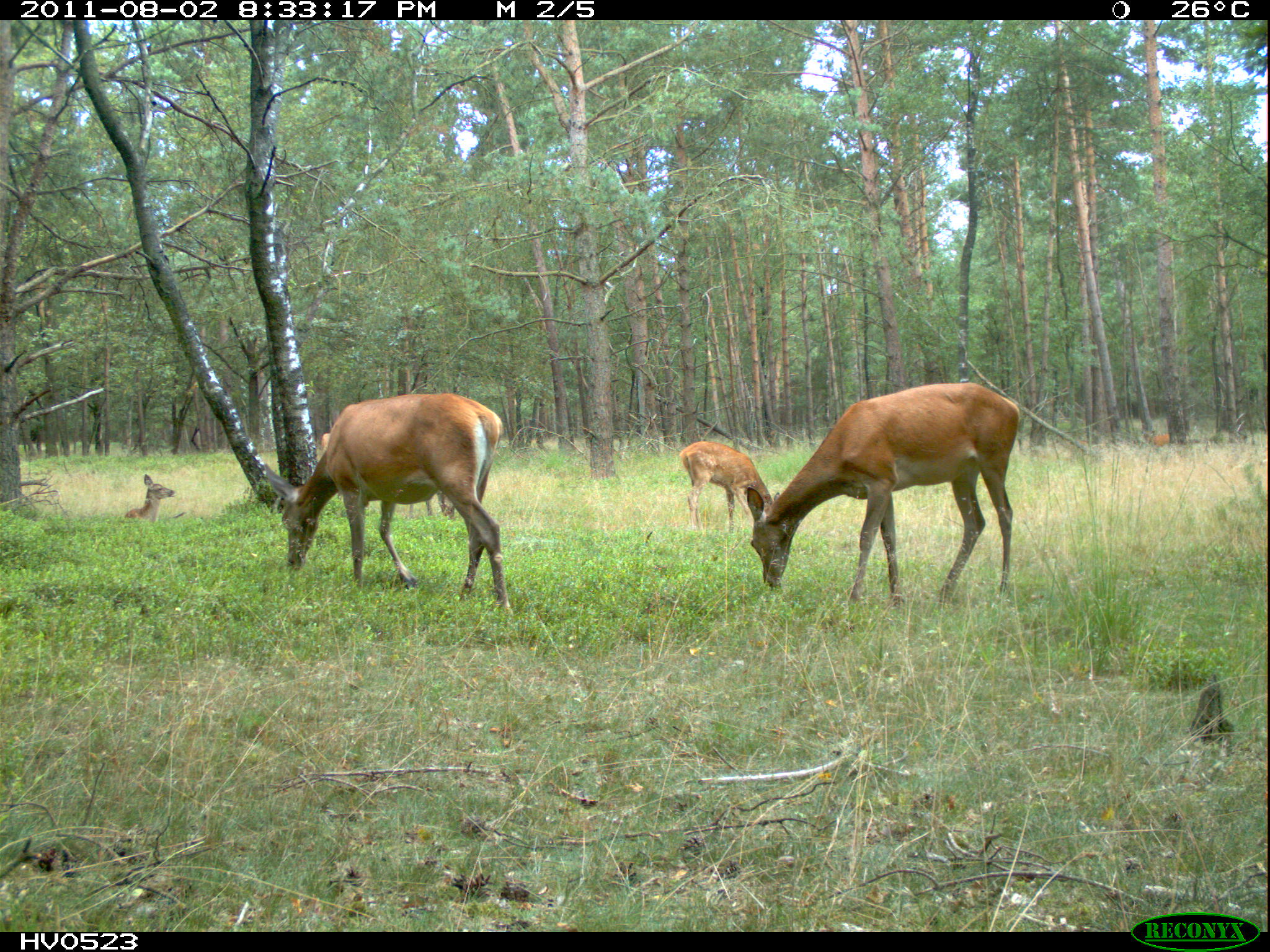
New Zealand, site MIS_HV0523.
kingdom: Animalia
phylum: Chordata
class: Mammalia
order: Artiodactyla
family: Cervidae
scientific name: Cervidae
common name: deer